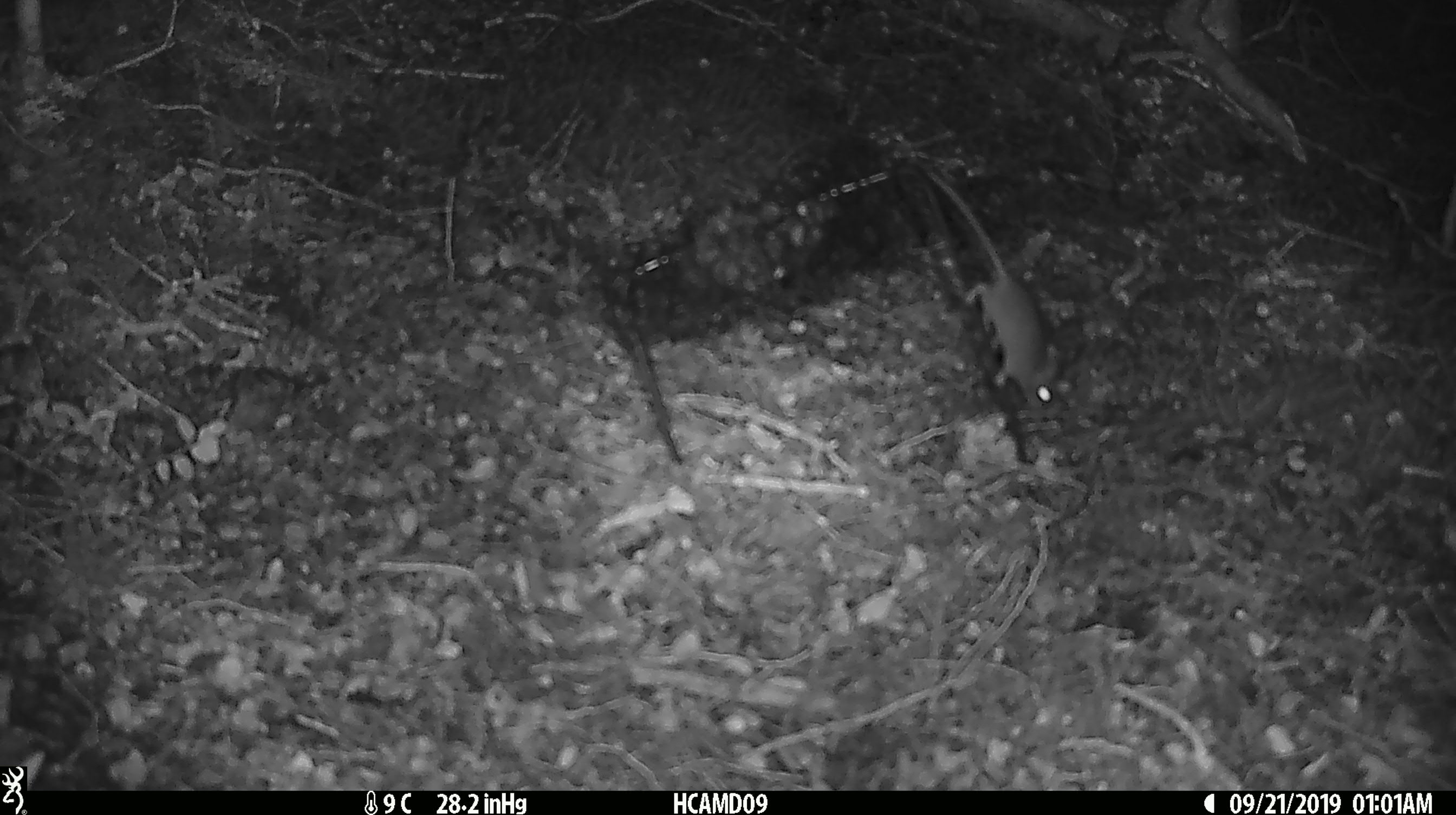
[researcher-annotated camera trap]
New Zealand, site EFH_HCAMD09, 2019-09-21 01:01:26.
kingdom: Animalia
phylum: Chordata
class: Mammalia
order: Rodentia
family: Muridae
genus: Mus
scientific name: Mus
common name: mouse